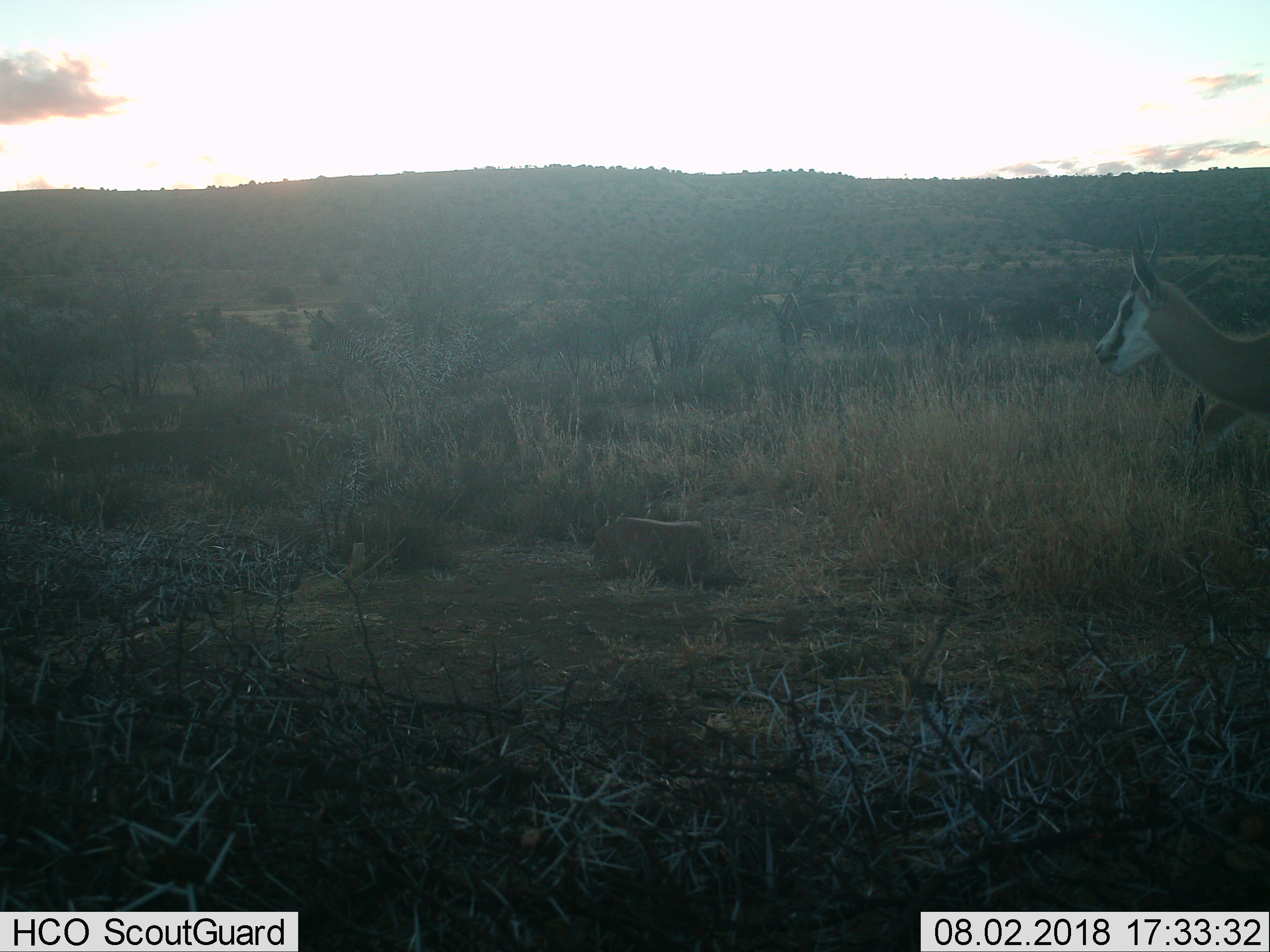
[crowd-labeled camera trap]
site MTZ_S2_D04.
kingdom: Animalia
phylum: Chordata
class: Mammalia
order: Artiodactyla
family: Bovidae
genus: Antidorcas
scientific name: Antidorcas marsupialis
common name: springbok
Springbok (Antidorcas marsupialis), count 2. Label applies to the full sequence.